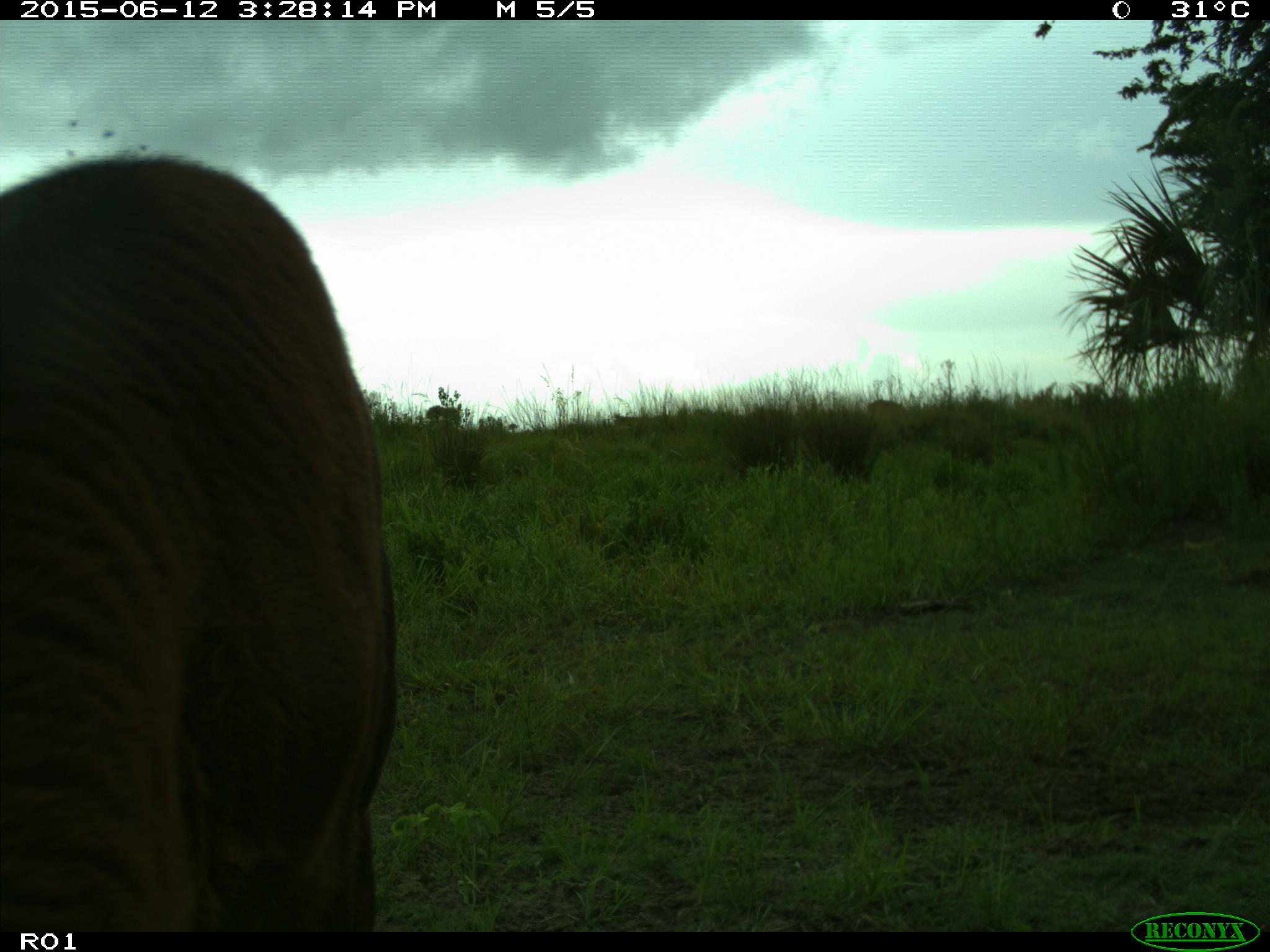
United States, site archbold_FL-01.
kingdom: Animalia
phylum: Chordata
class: Mammalia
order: Artiodactyla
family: Bovidae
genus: Bos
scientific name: Bos taurus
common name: domestic cow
Bos taurus (domestic cow).